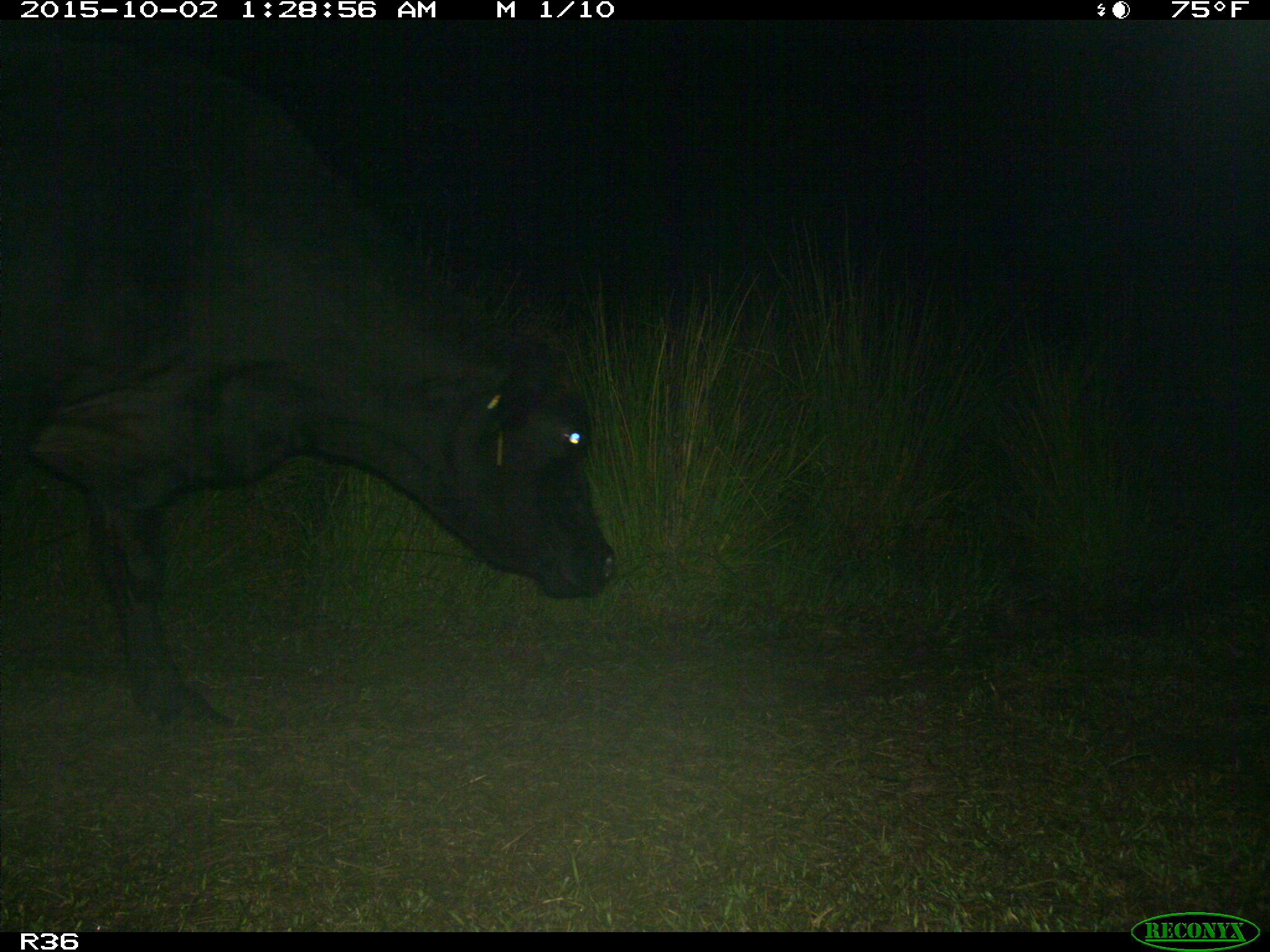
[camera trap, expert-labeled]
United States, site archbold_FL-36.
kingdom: Animalia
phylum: Chordata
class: Mammalia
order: Artiodactyla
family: Bovidae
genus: Bos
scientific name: Bos taurus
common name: domestic cow